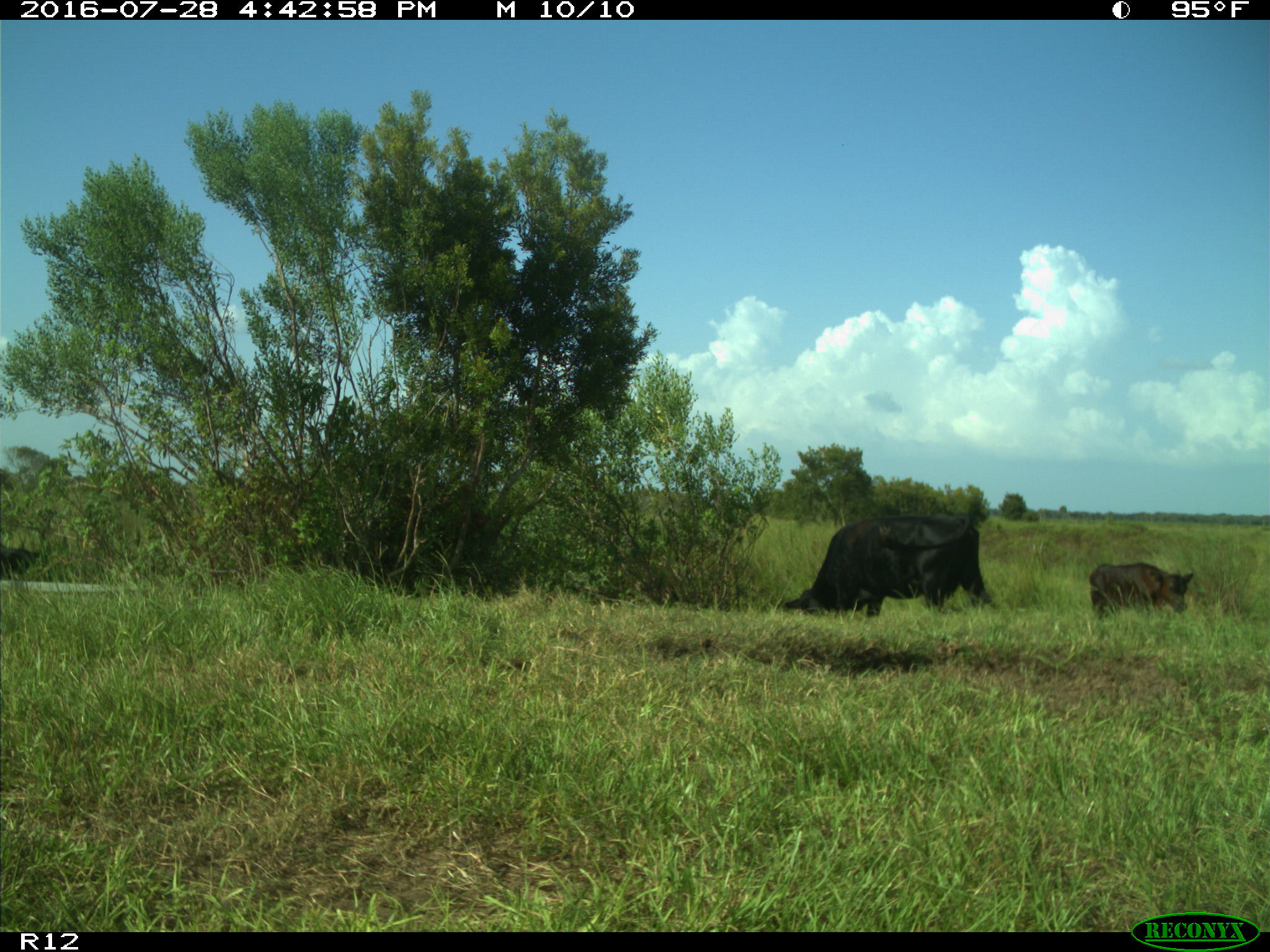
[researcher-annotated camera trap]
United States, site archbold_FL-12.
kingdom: Animalia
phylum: Chordata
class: Mammalia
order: Artiodactyla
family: Bovidae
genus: Bos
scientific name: Bos taurus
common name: domestic cow